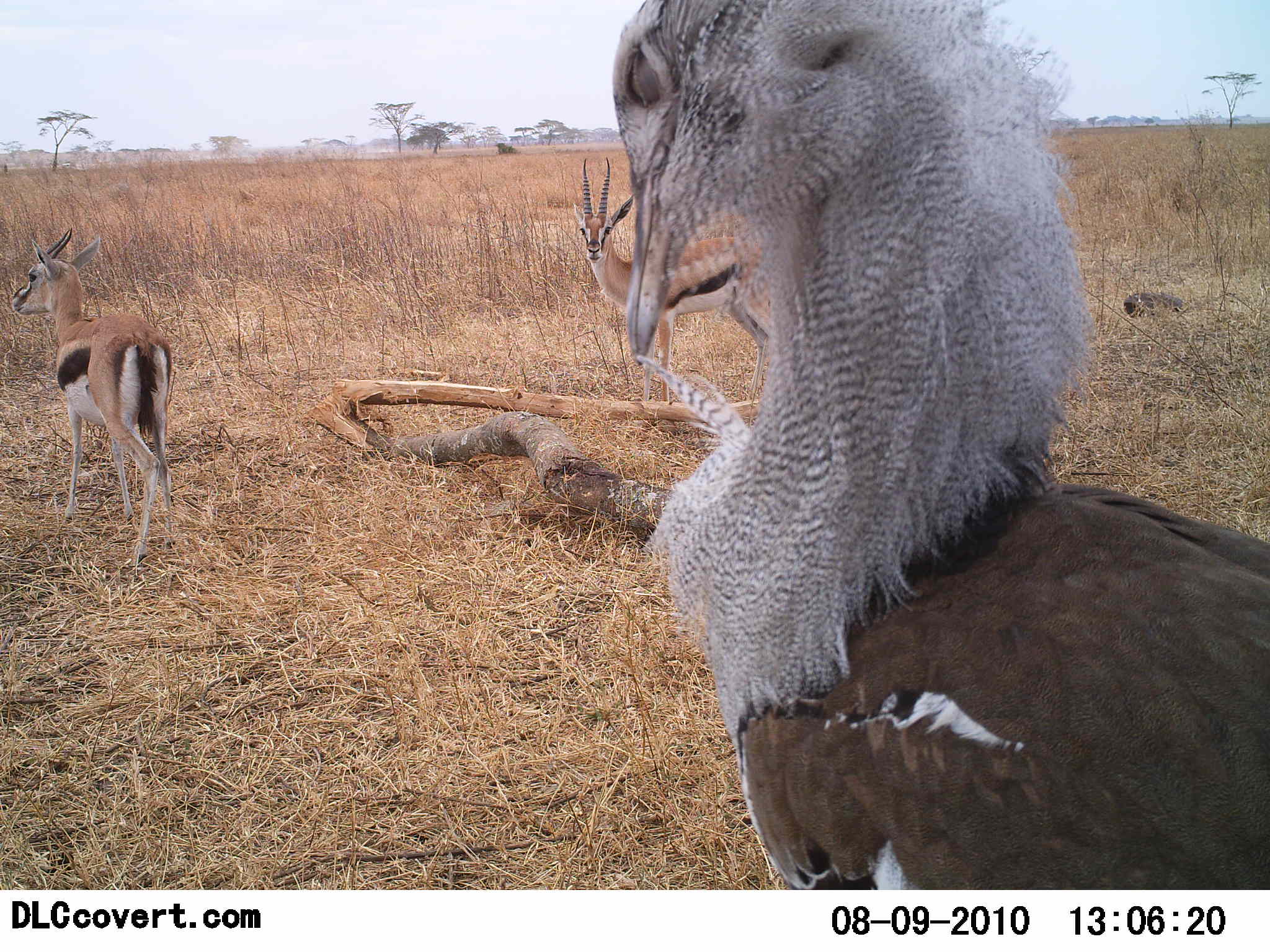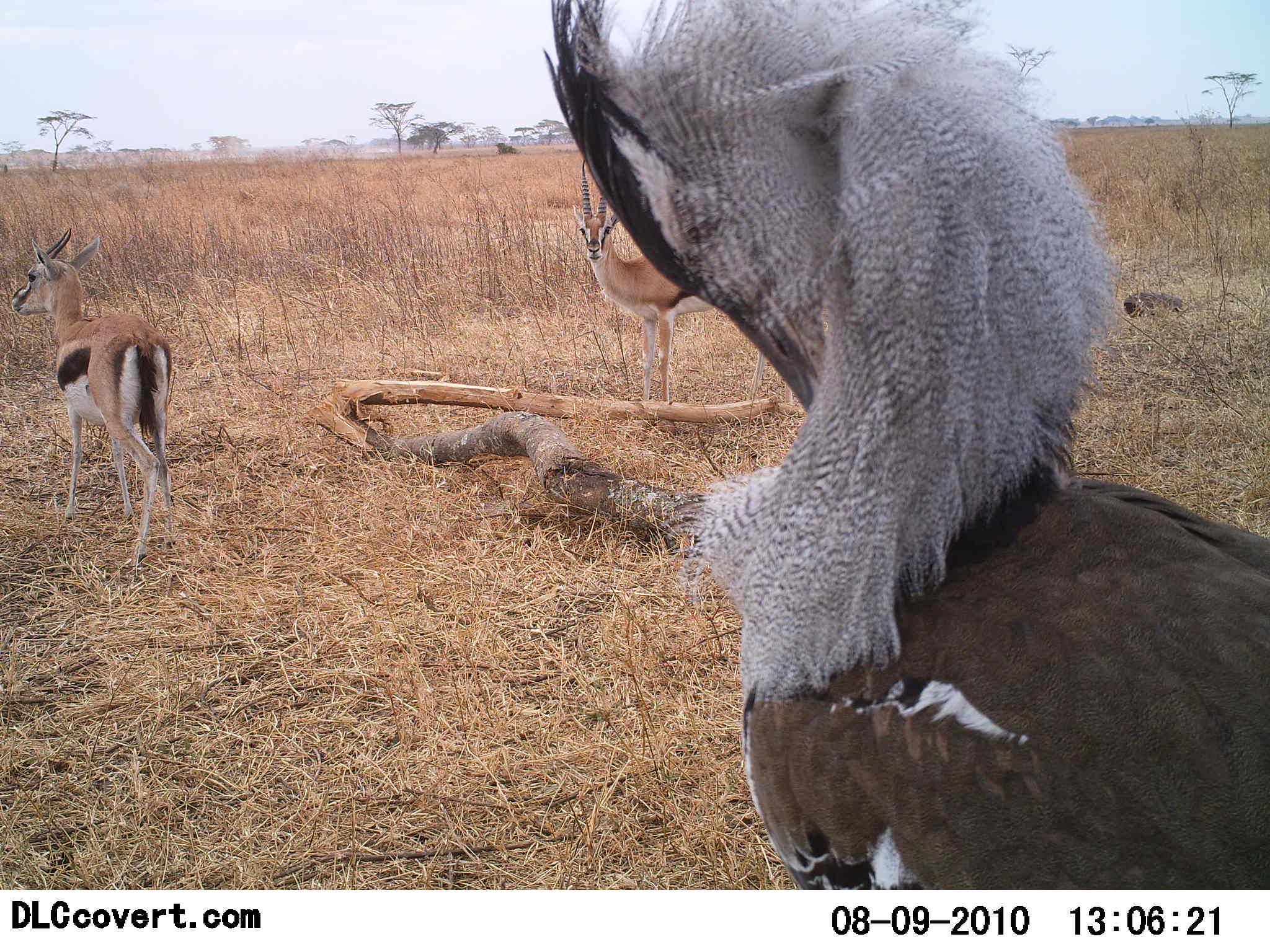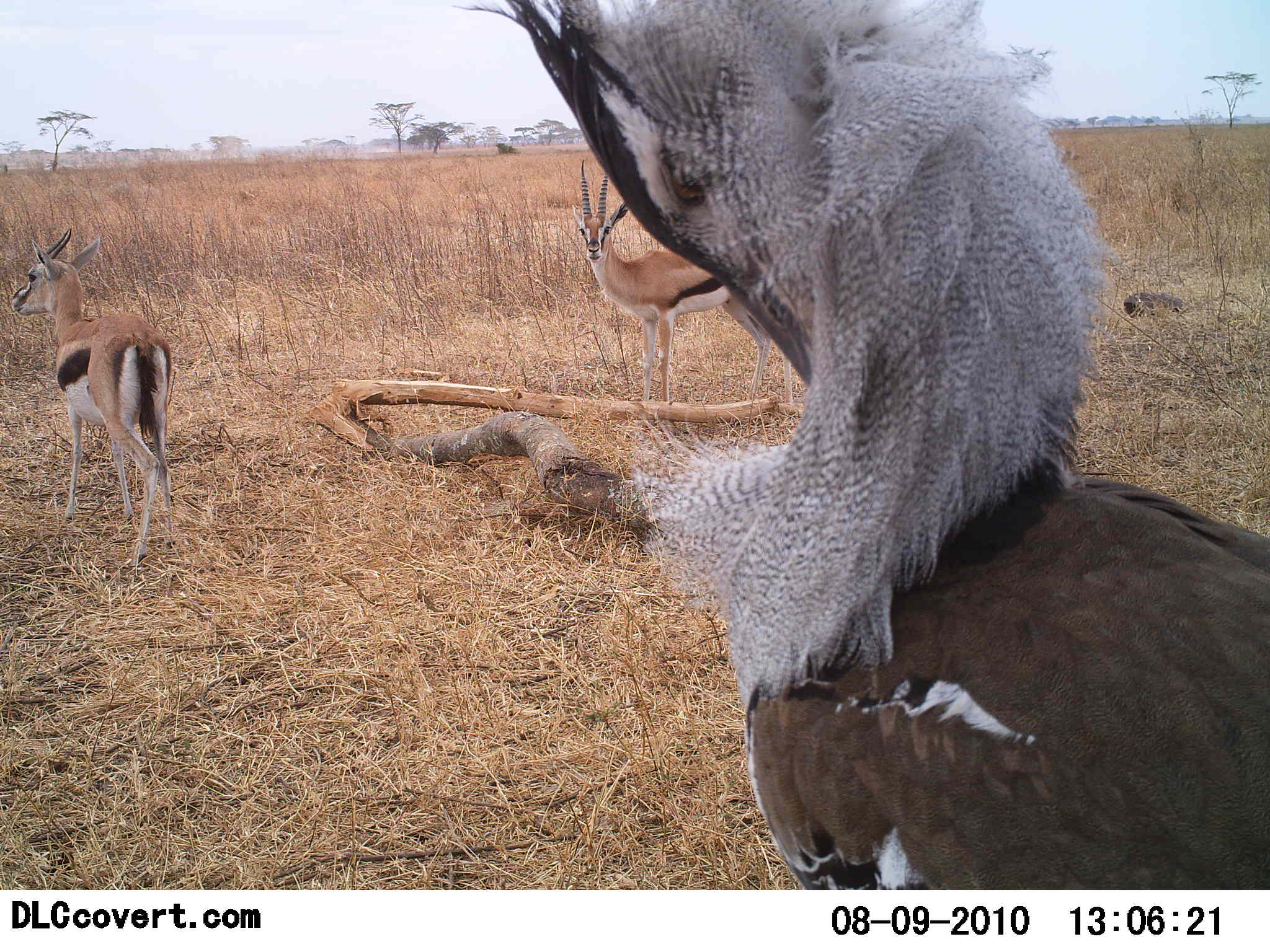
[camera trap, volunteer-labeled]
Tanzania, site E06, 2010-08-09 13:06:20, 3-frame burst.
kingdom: Animalia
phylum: Chordata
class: Mammalia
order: Artiodactyla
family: Bovidae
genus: Eudorcas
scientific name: Eudorcas thomsonii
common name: thomson's gazelle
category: gazellethomsons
Gazellethomsons (thomson's gazelle) (Eudorcas thomsonii), count 2. Behavior (volunteer vote fractions): standing 100%, resting 6%, moving 0%, interacting 0%. Young present (vote fraction): 0%. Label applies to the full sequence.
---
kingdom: Animalia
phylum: Chordata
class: Aves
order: Otidiformes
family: Otididae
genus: Ardeotis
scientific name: Ardeotis kori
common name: kori bustard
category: koribustard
Koribustard (kori bustard) (Ardeotis kori), count 1. Behavior (volunteer vote fractions): standing 88%, resting 6%, moving 0%, interacting 12%. Young present (vote fraction): 0%. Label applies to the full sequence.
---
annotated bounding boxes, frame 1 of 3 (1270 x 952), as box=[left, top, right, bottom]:
animal: box=[610, 0, 1270, 890]; box=[11, 227, 174, 562]; box=[573, 154, 775, 402]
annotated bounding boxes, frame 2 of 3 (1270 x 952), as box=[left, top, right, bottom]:
animal: box=[548, 2, 1270, 889]; box=[11, 227, 174, 562]; box=[573, 155, 775, 403]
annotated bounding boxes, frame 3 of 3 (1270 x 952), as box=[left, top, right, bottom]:
animal: box=[463, 0, 1270, 890]; box=[11, 227, 174, 562]; box=[573, 155, 775, 403]